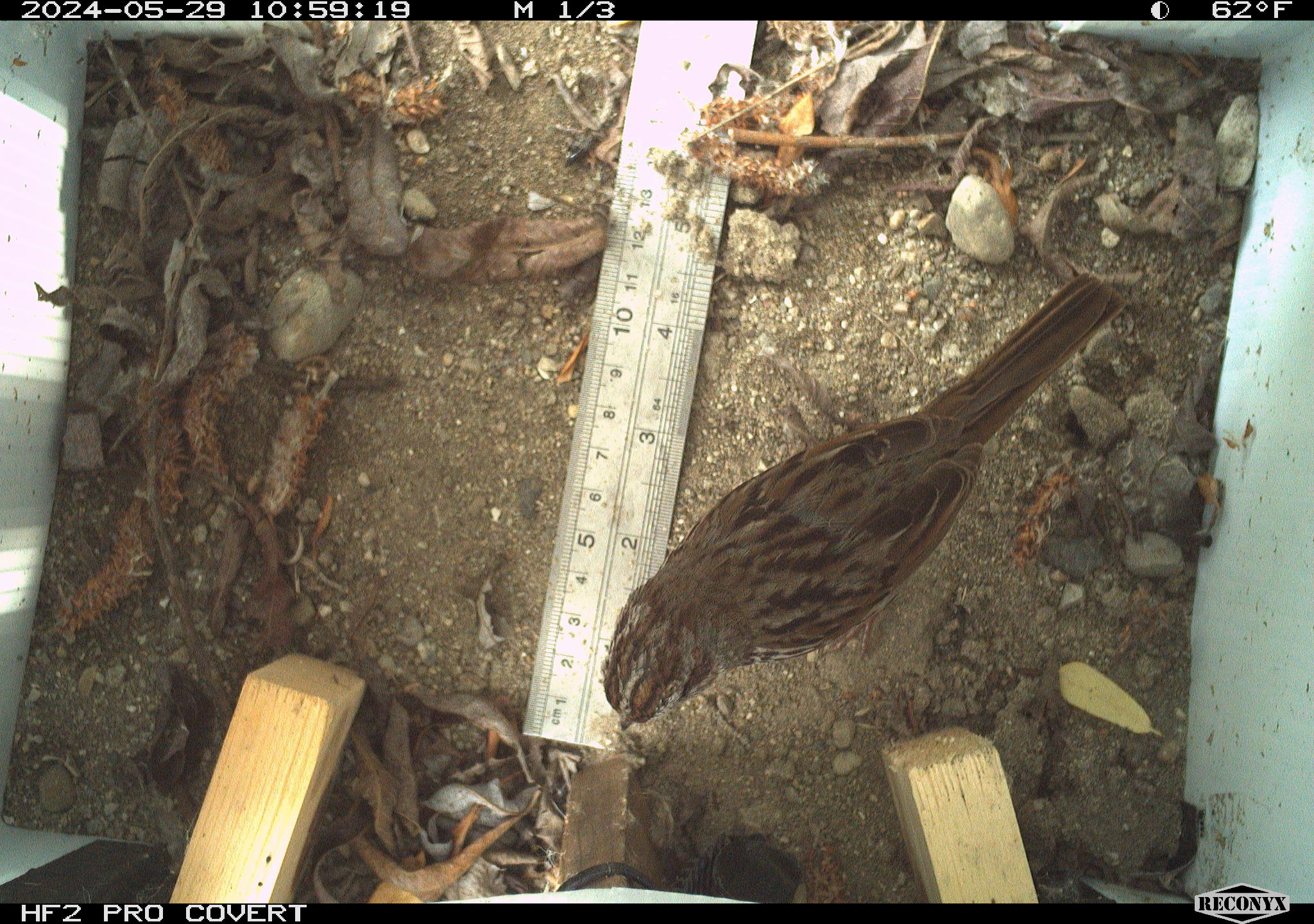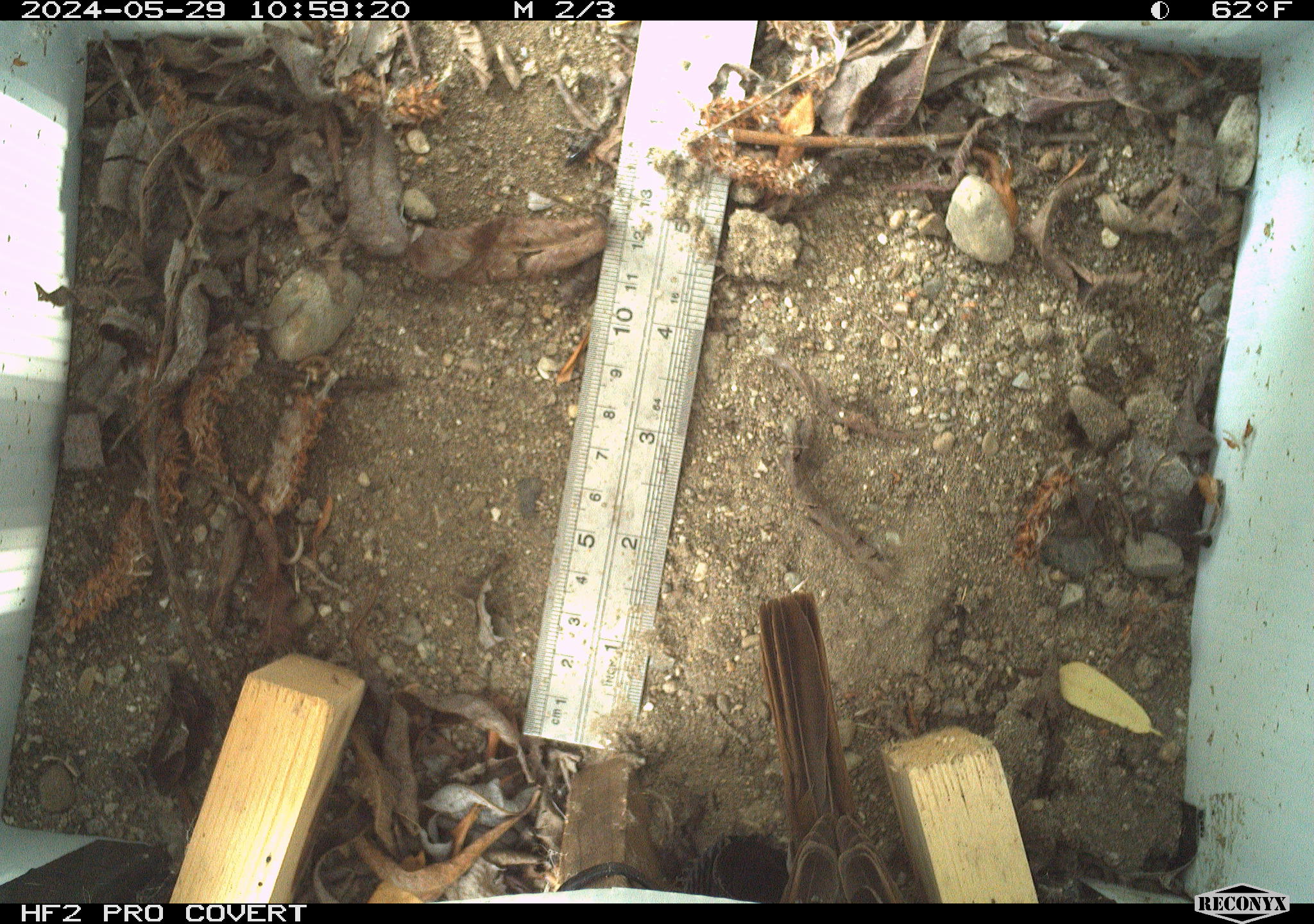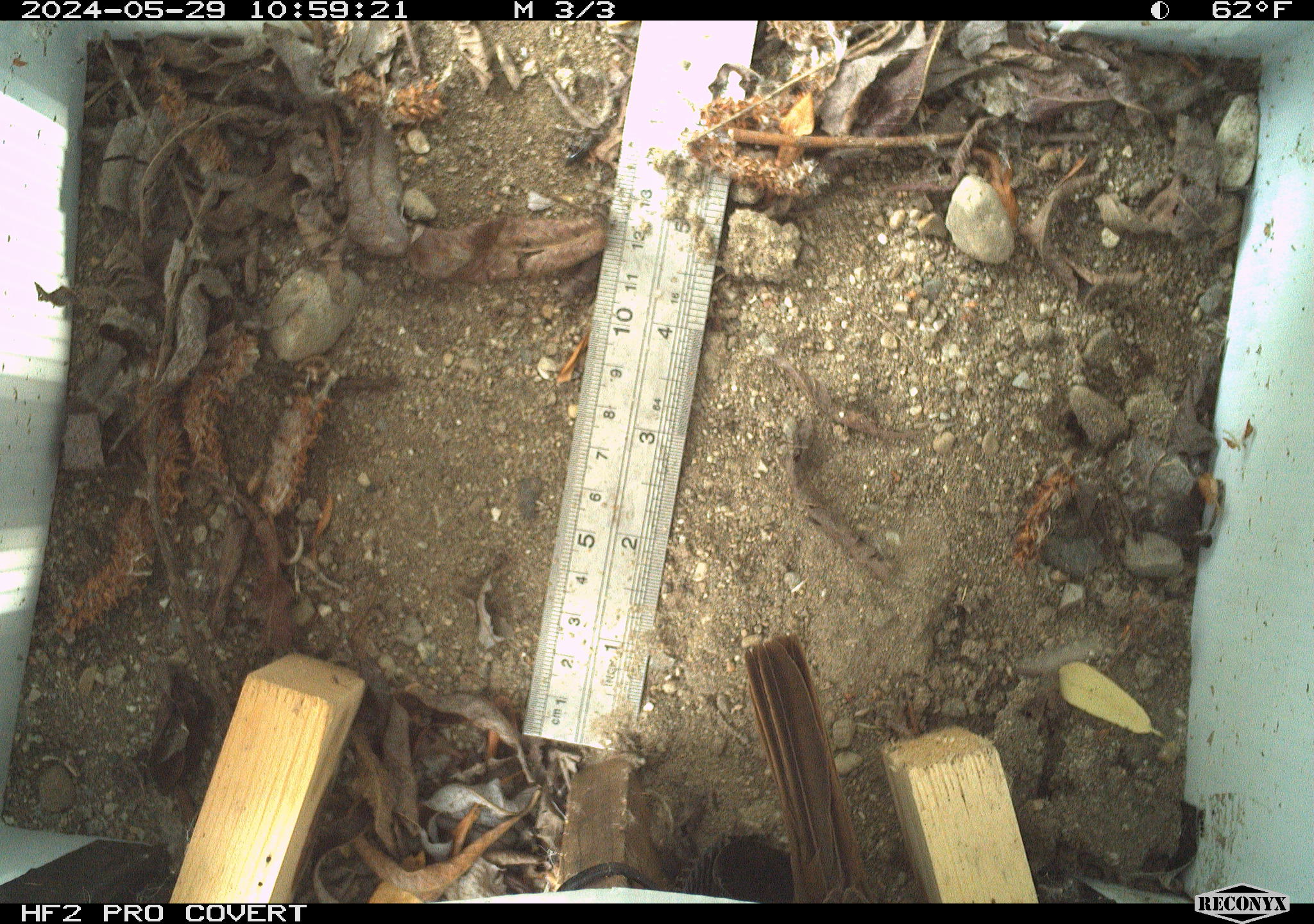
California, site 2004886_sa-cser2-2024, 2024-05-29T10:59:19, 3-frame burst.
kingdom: Animalia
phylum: Chordata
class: Aves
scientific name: Aves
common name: bird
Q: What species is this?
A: Bird (Aves).